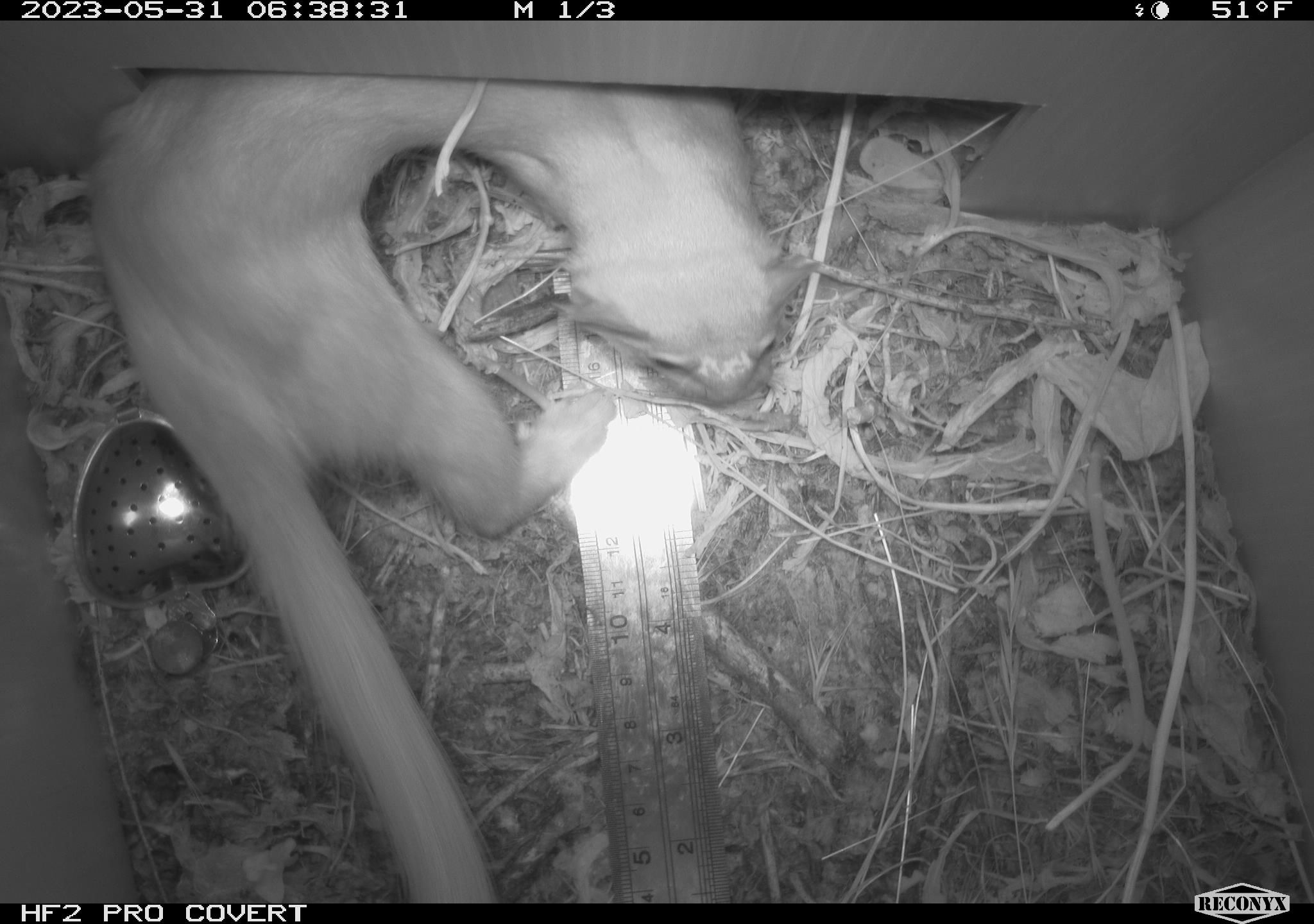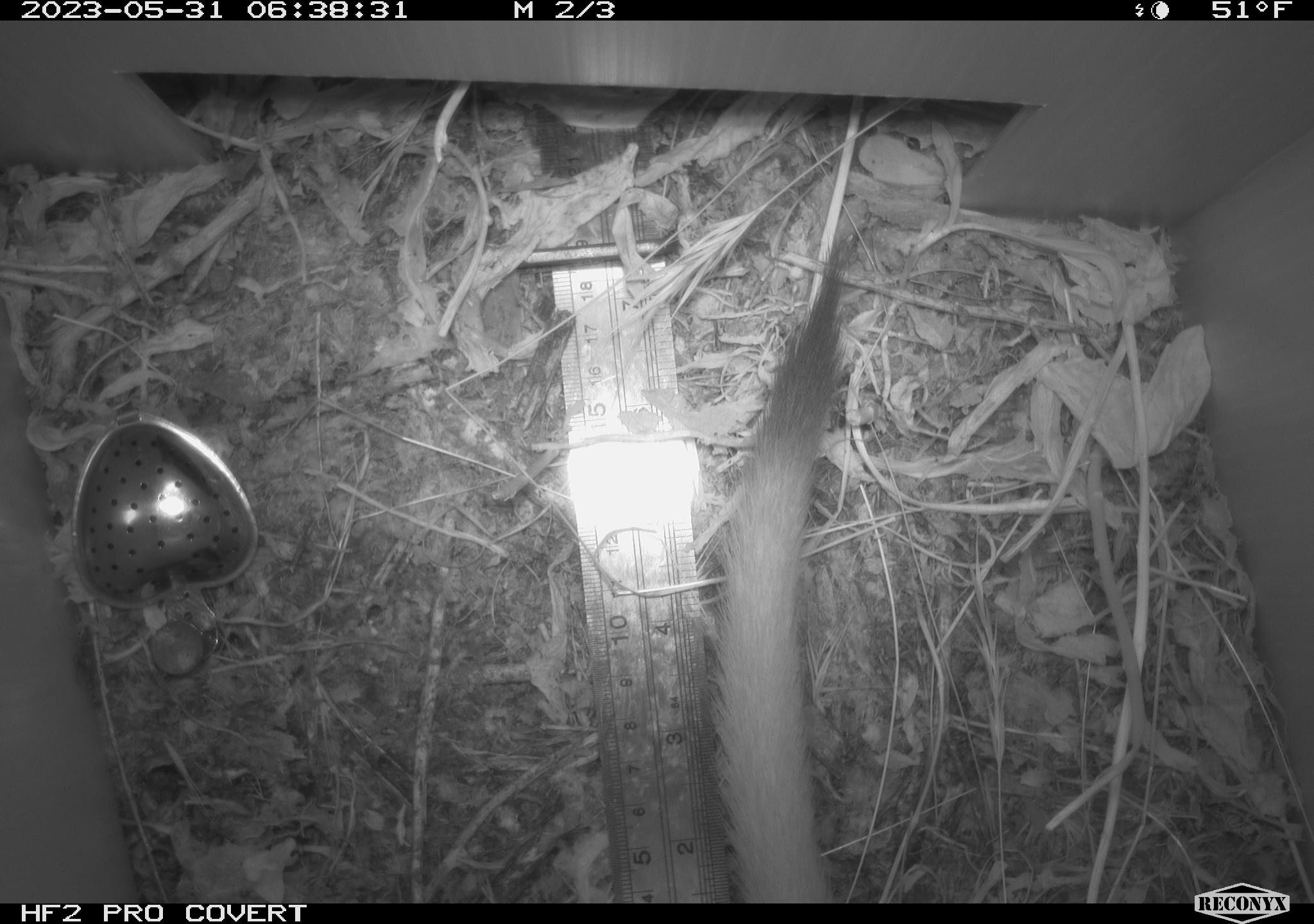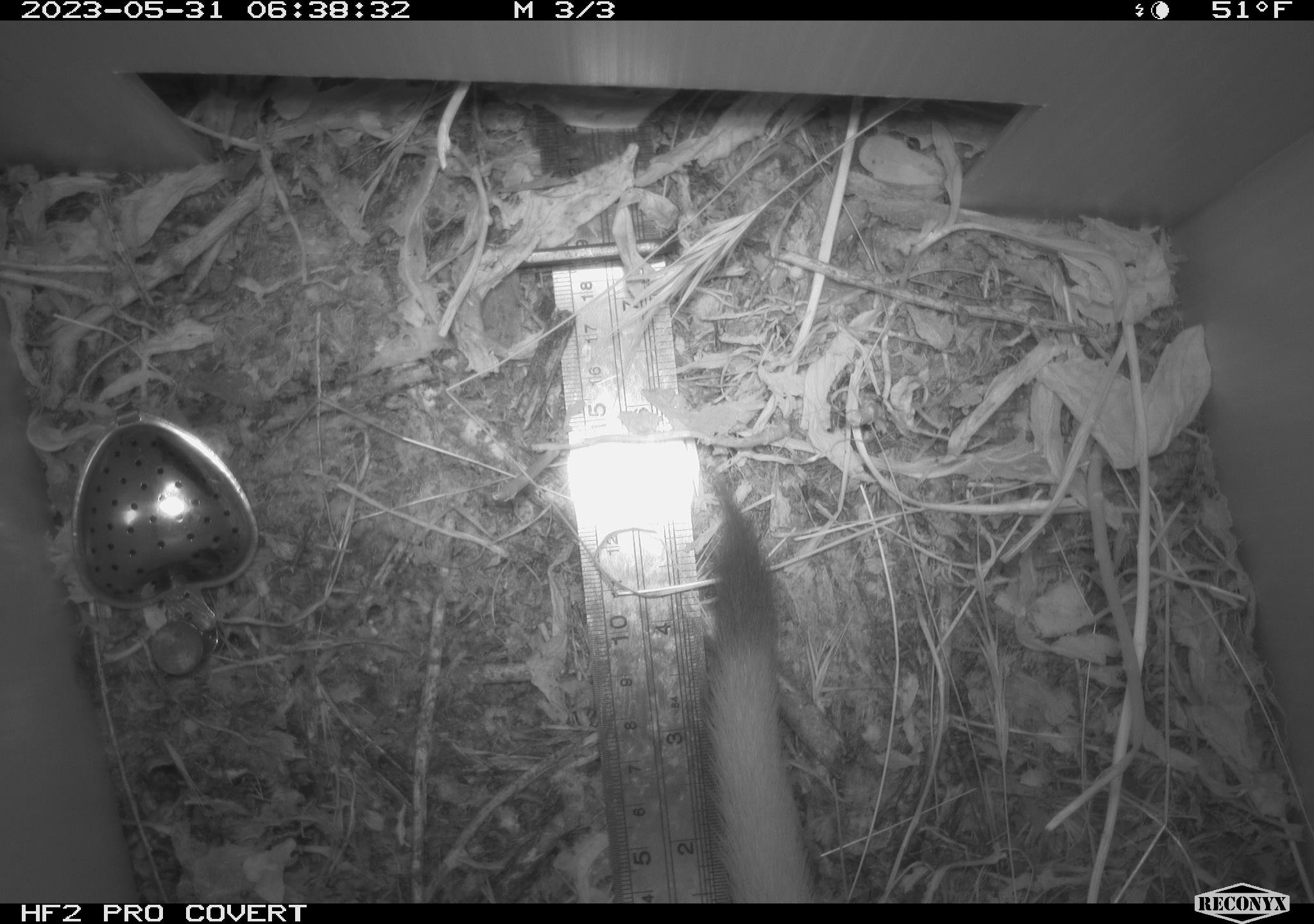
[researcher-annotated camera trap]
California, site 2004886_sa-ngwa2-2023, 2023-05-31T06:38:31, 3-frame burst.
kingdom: Animalia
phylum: Chordata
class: Mammalia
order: Carnivora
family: Mustelidae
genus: Neogale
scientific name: Neogale frenata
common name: long-tailed weasel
Long-tailed weasel (Neogale frenata).